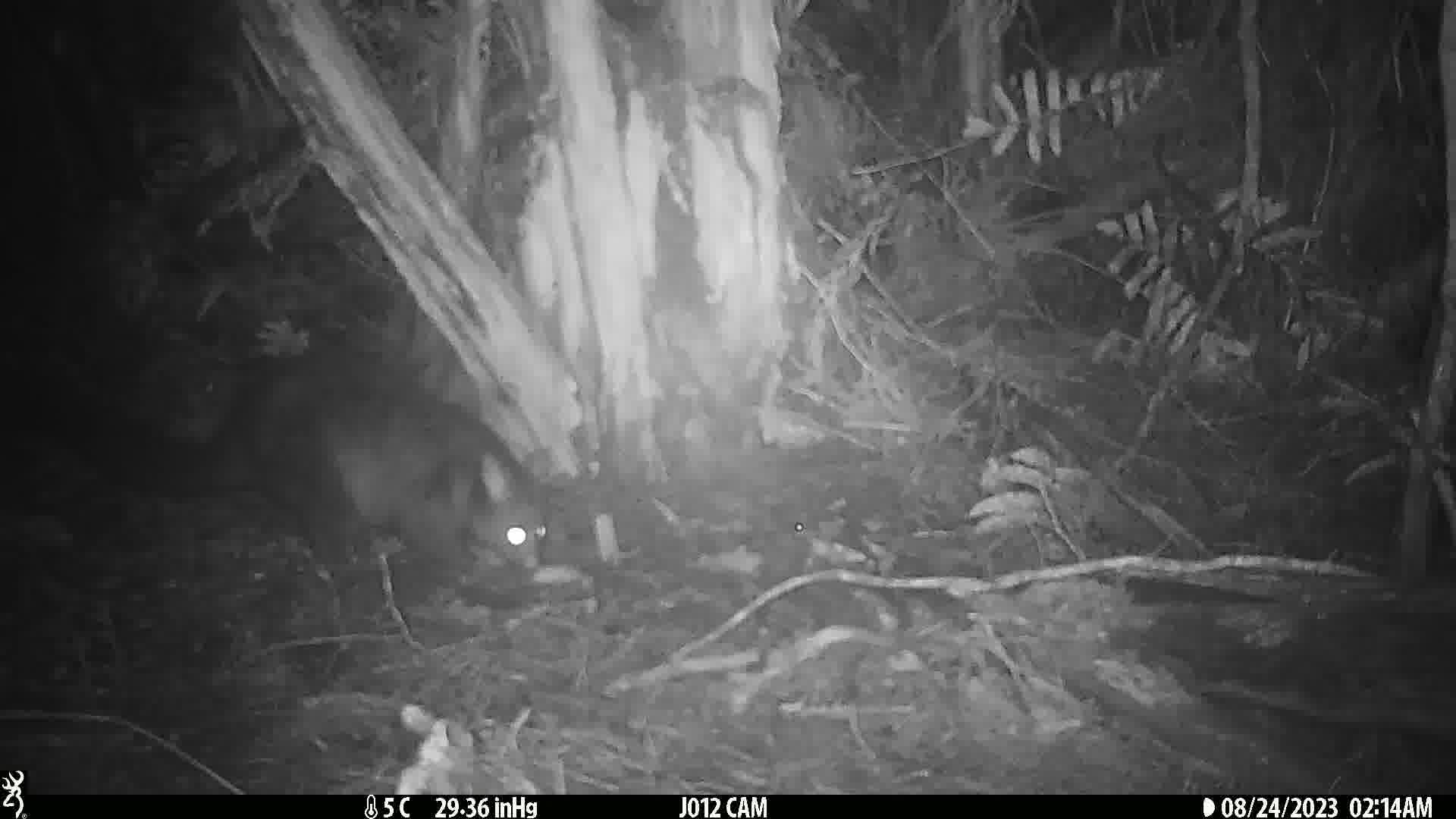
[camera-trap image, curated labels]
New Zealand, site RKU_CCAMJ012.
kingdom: Animalia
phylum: Chordata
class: Mammalia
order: Diprotodontia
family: Phalangeridae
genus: Trichosurus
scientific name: Trichosurus vulpecula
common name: common brushtail possum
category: possum